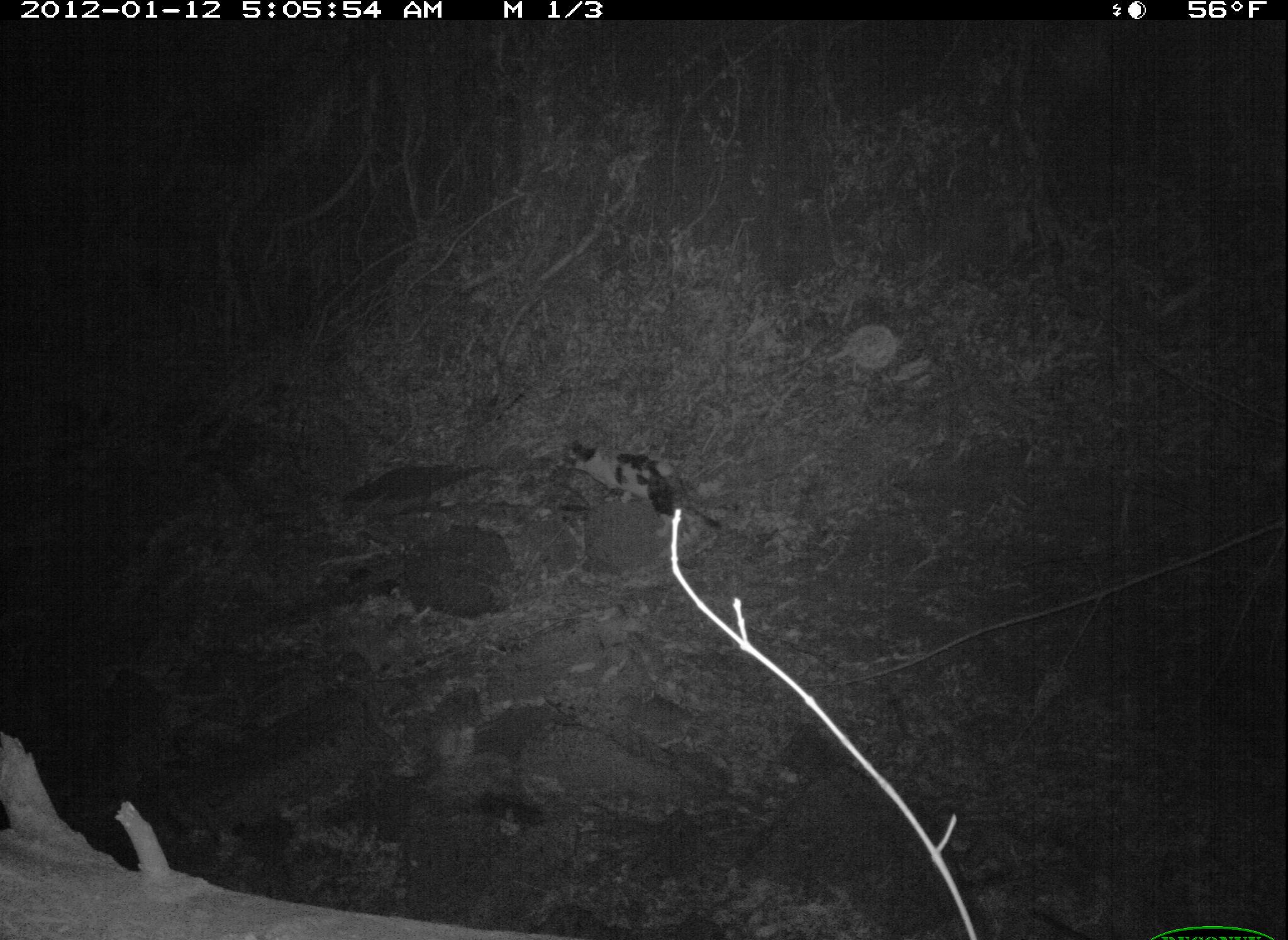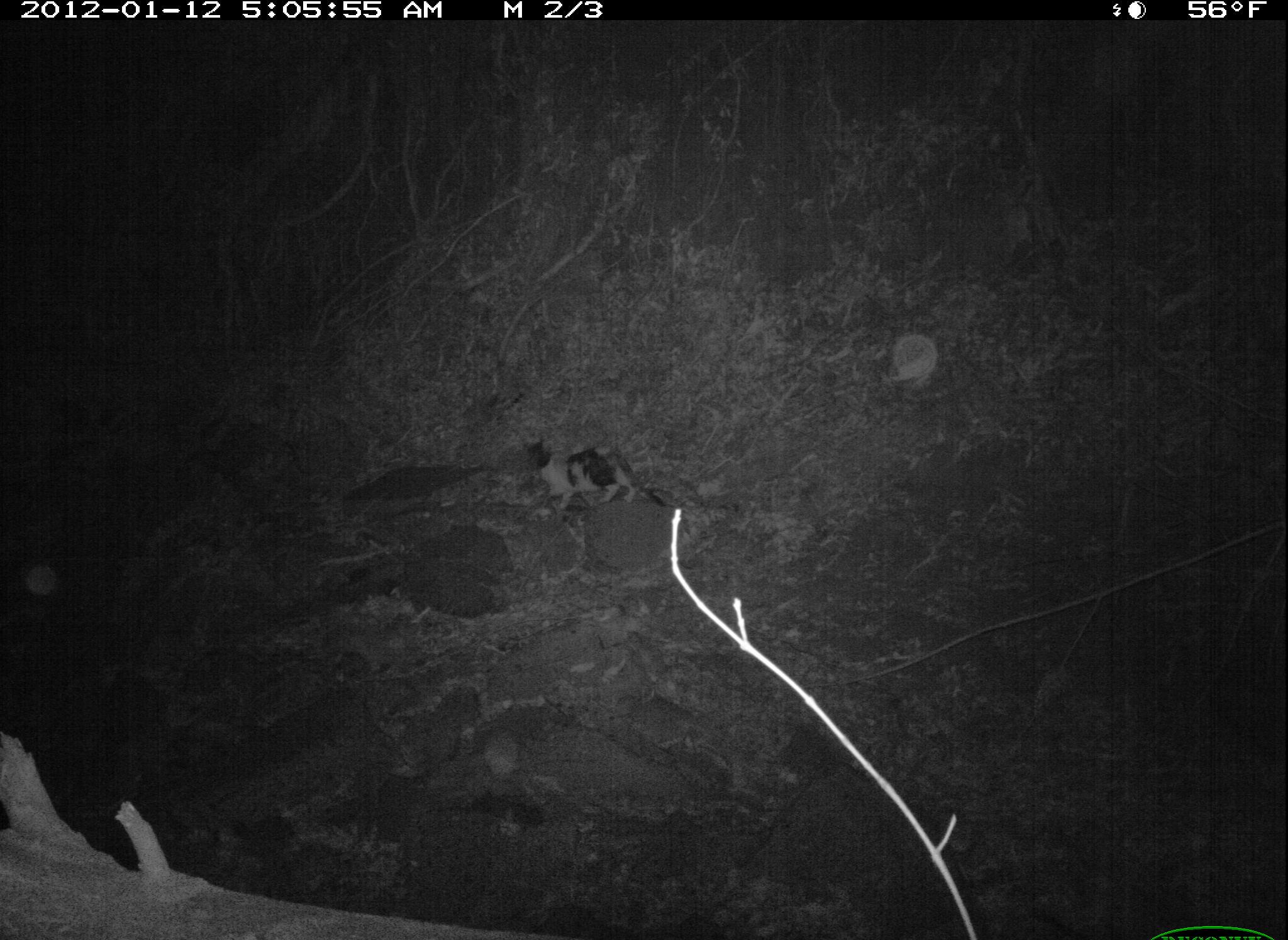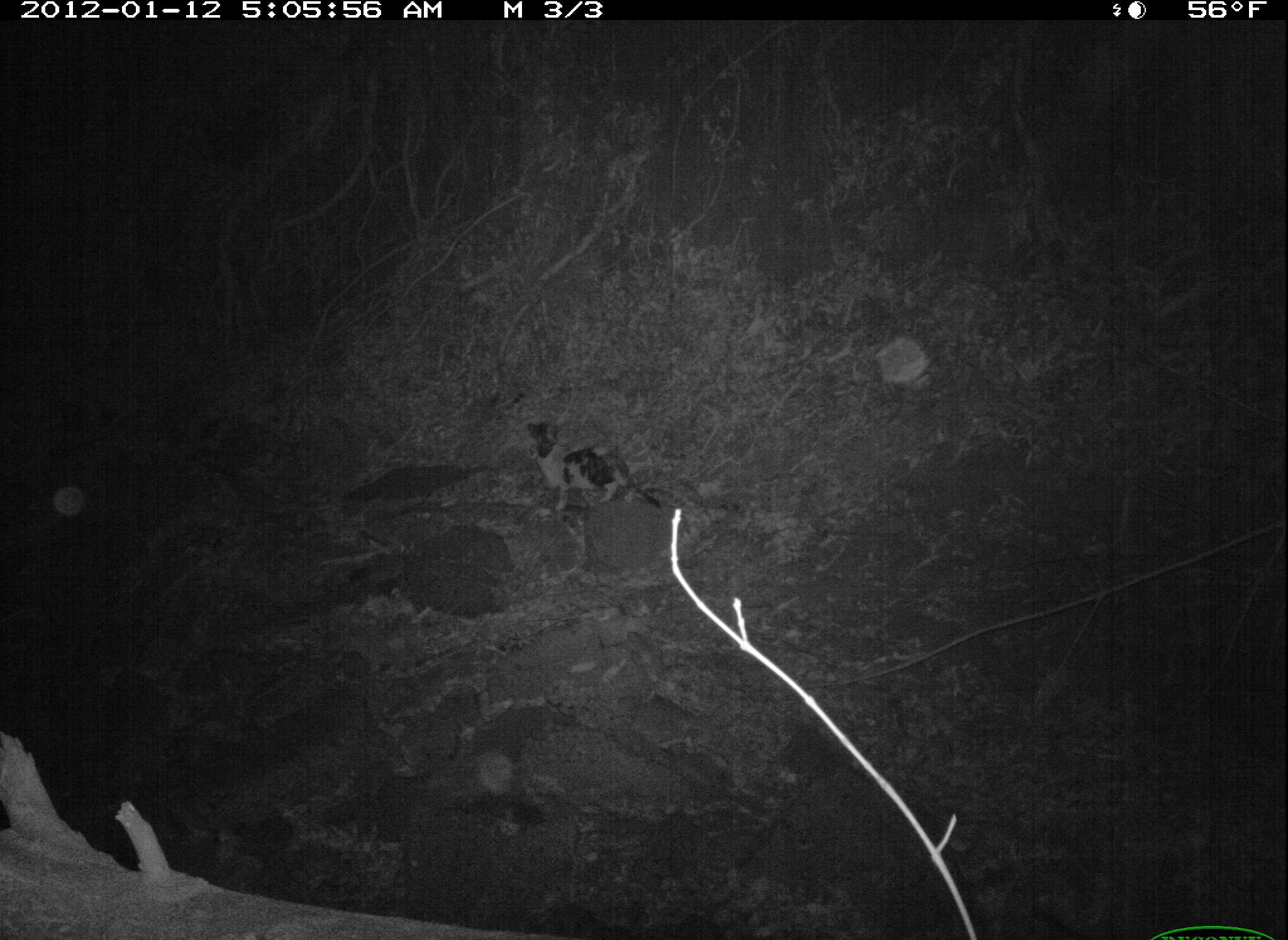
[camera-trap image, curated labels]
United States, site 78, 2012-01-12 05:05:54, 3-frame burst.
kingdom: Animalia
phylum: Chordata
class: Mammalia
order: Carnivora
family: Felidae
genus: Felis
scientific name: Felis catus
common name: cat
Cat (Felis catus).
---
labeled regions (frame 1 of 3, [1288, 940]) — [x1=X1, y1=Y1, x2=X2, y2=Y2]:
cat: [x1=543, y1=412, x2=731, y2=543]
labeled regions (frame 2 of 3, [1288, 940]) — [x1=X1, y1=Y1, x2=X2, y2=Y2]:
cat: [x1=514, y1=414, x2=681, y2=522]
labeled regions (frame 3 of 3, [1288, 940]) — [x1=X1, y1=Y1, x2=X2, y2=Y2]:
cat: [x1=518, y1=403, x2=673, y2=532]